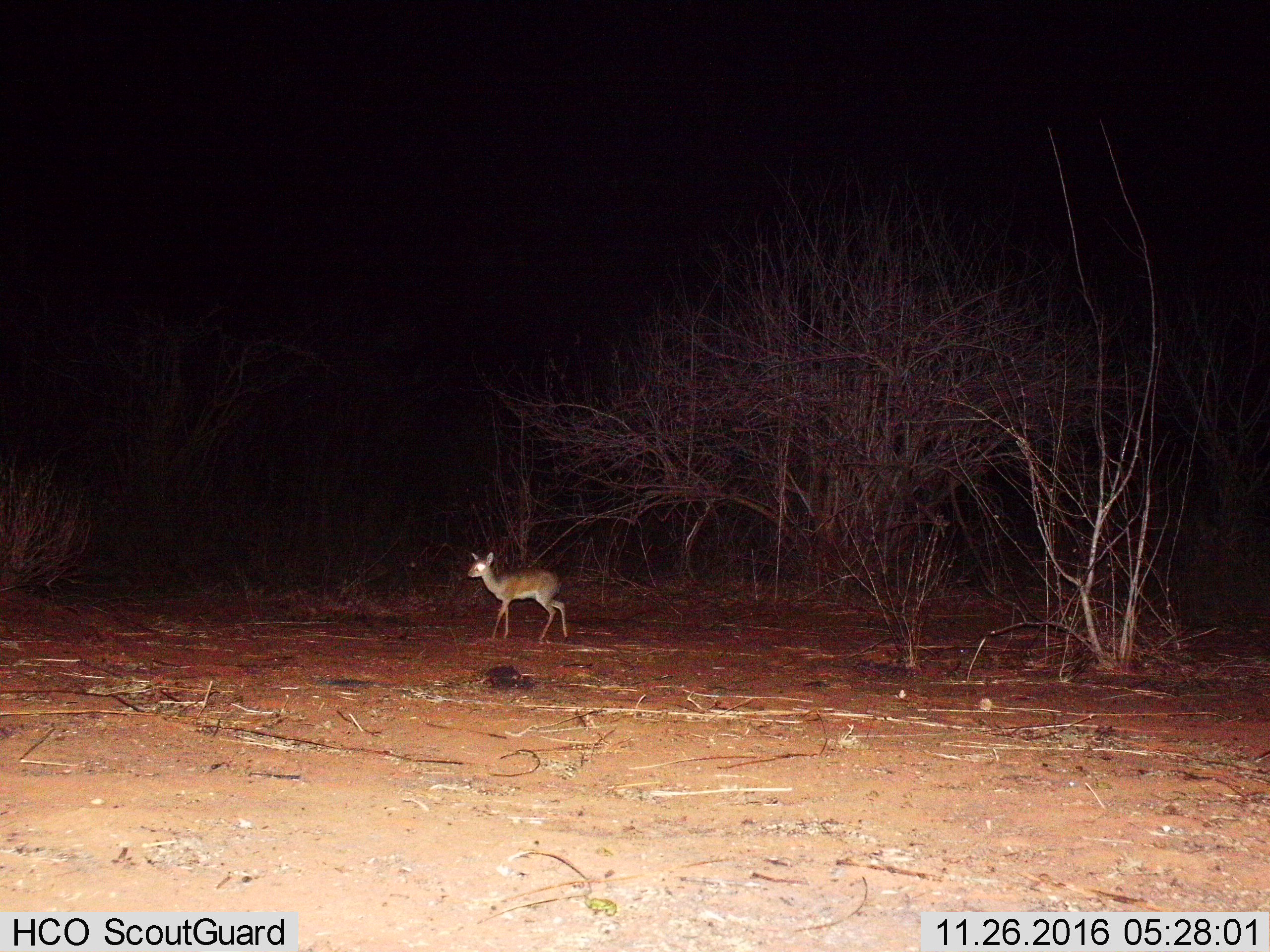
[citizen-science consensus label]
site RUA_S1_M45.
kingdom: Animalia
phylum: Chordata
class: Mammalia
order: Artiodactyla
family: Bovidae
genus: Madoqua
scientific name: Madoqua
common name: dik-dik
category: dikdik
Dikdik (dik-dik) (Madoqua), count 1. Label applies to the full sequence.